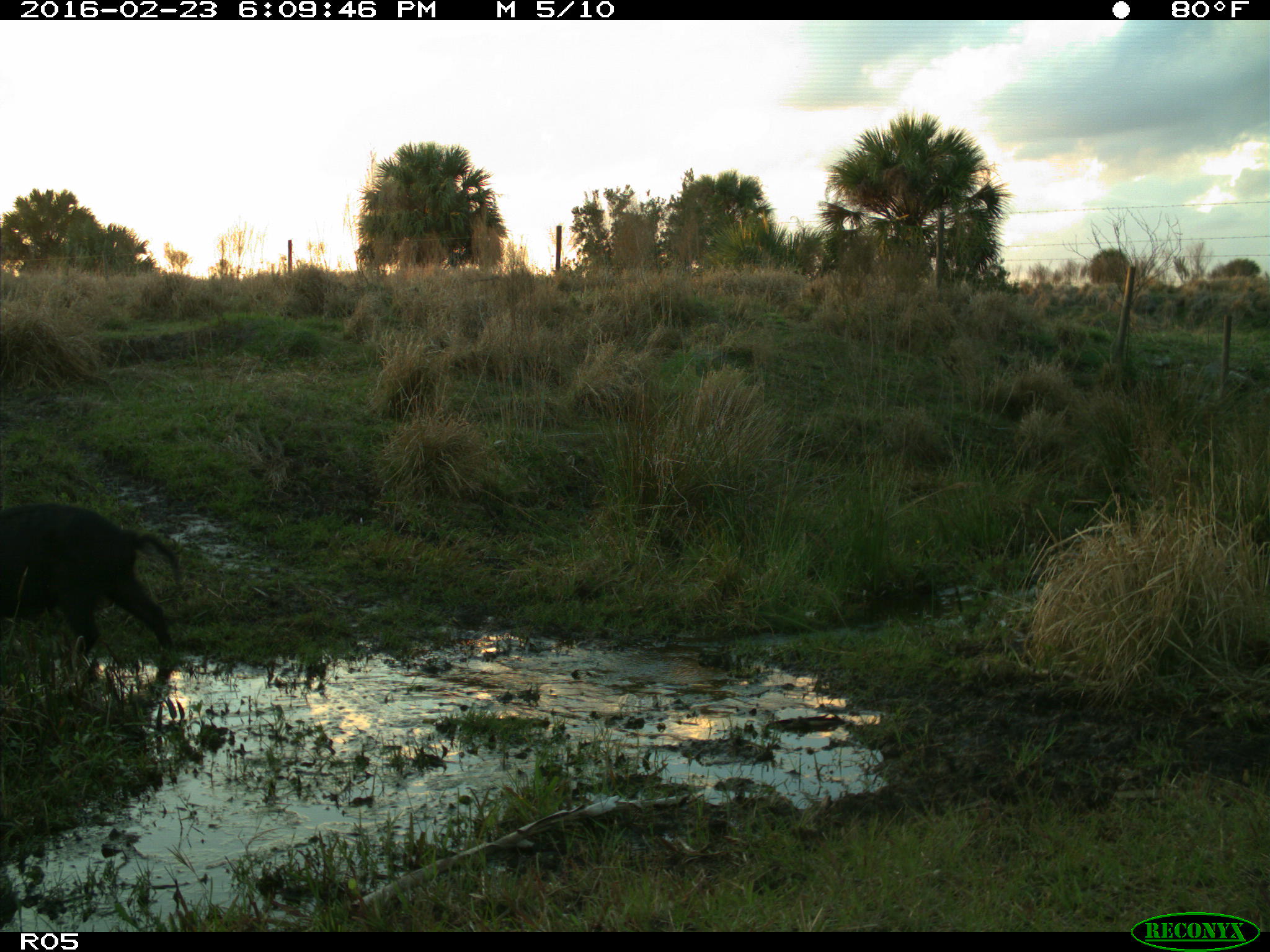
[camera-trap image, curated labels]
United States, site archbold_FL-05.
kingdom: Animalia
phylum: Chordata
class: Mammalia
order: Artiodactyla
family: Suidae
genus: Sus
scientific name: Sus scrofa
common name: wild boar